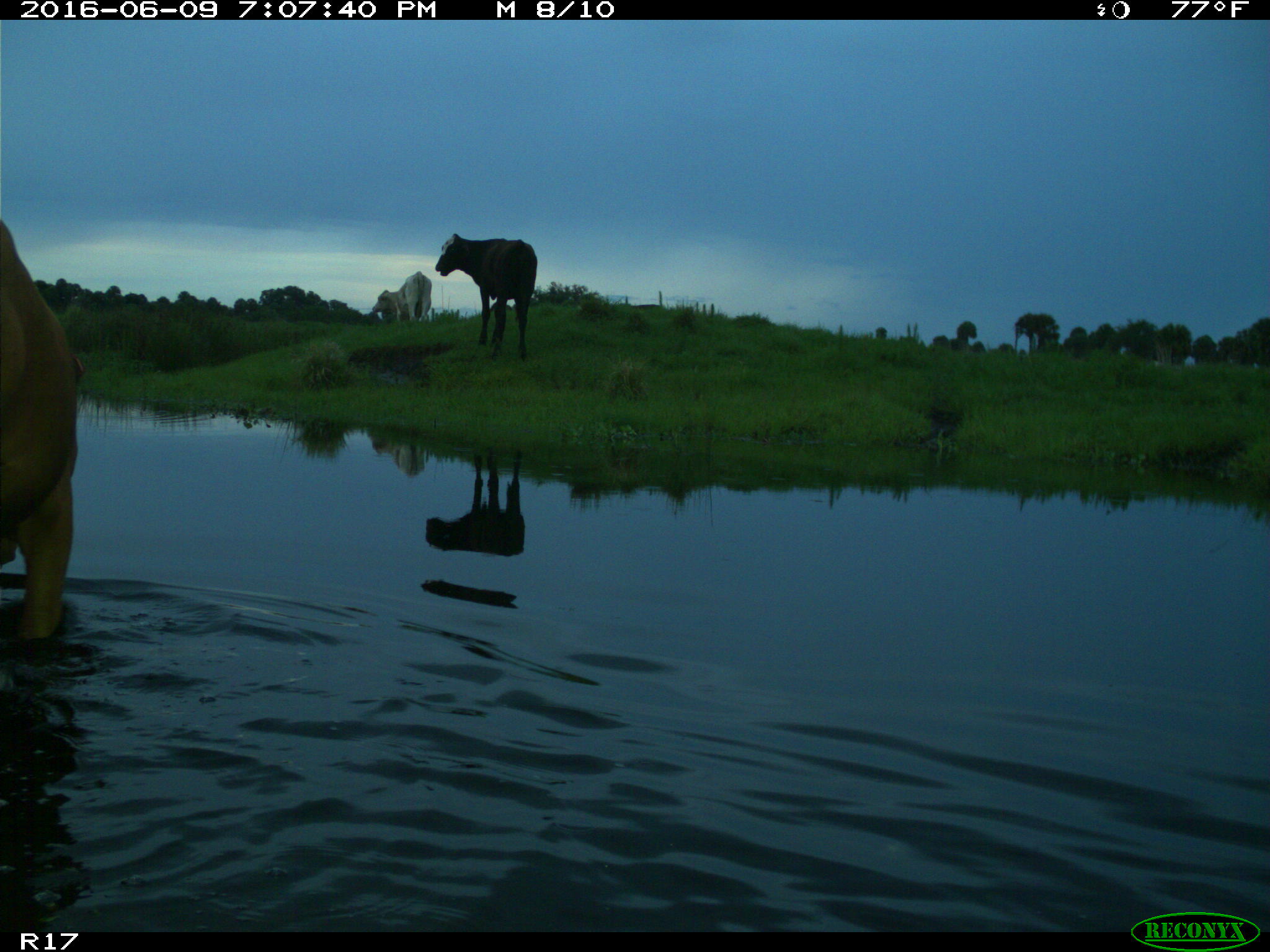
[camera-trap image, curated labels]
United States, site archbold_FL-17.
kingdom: Animalia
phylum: Chordata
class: Mammalia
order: Artiodactyla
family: Bovidae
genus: Bos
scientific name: Bos taurus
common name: domestic cow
Bos taurus (domestic cow).